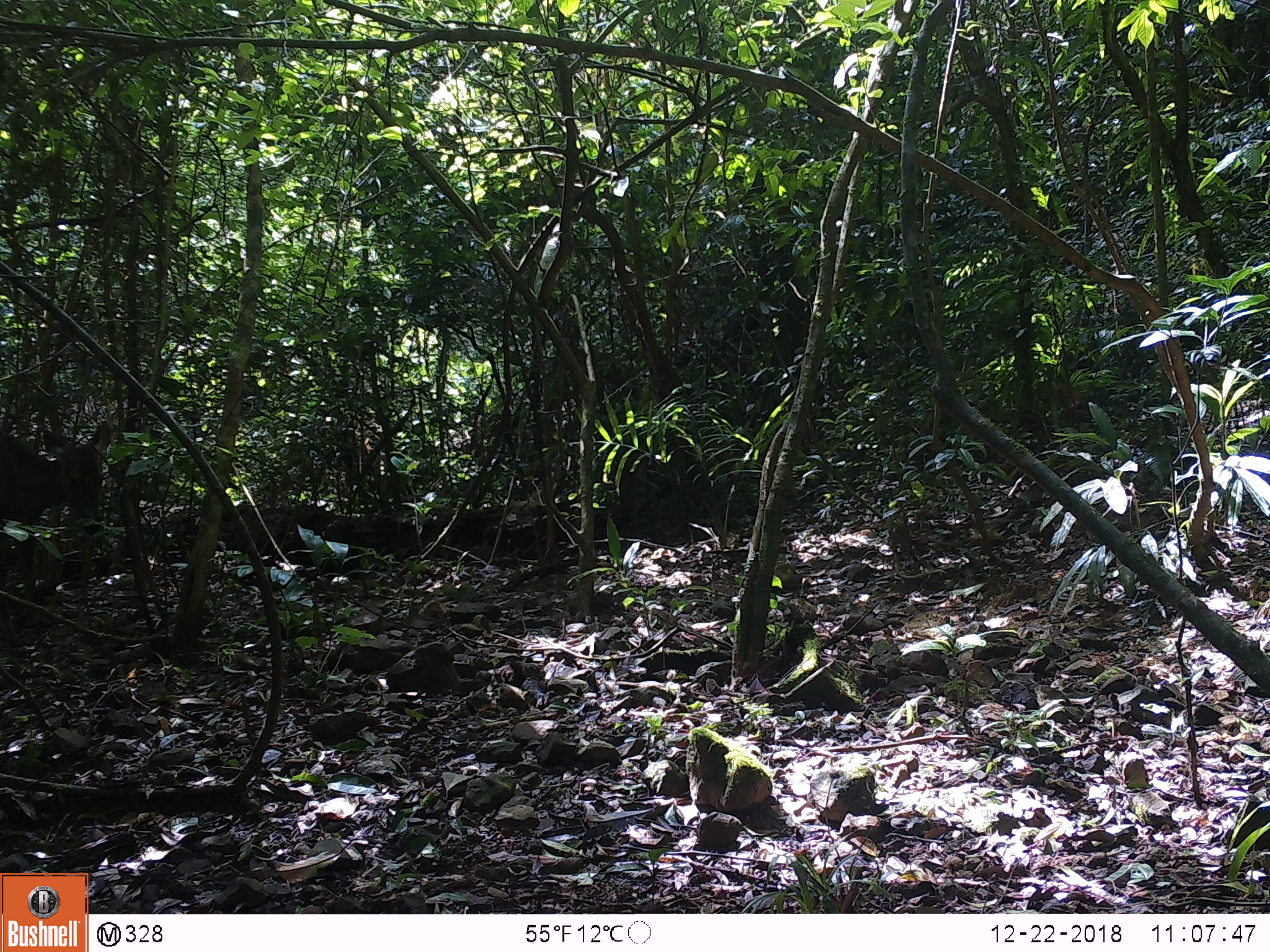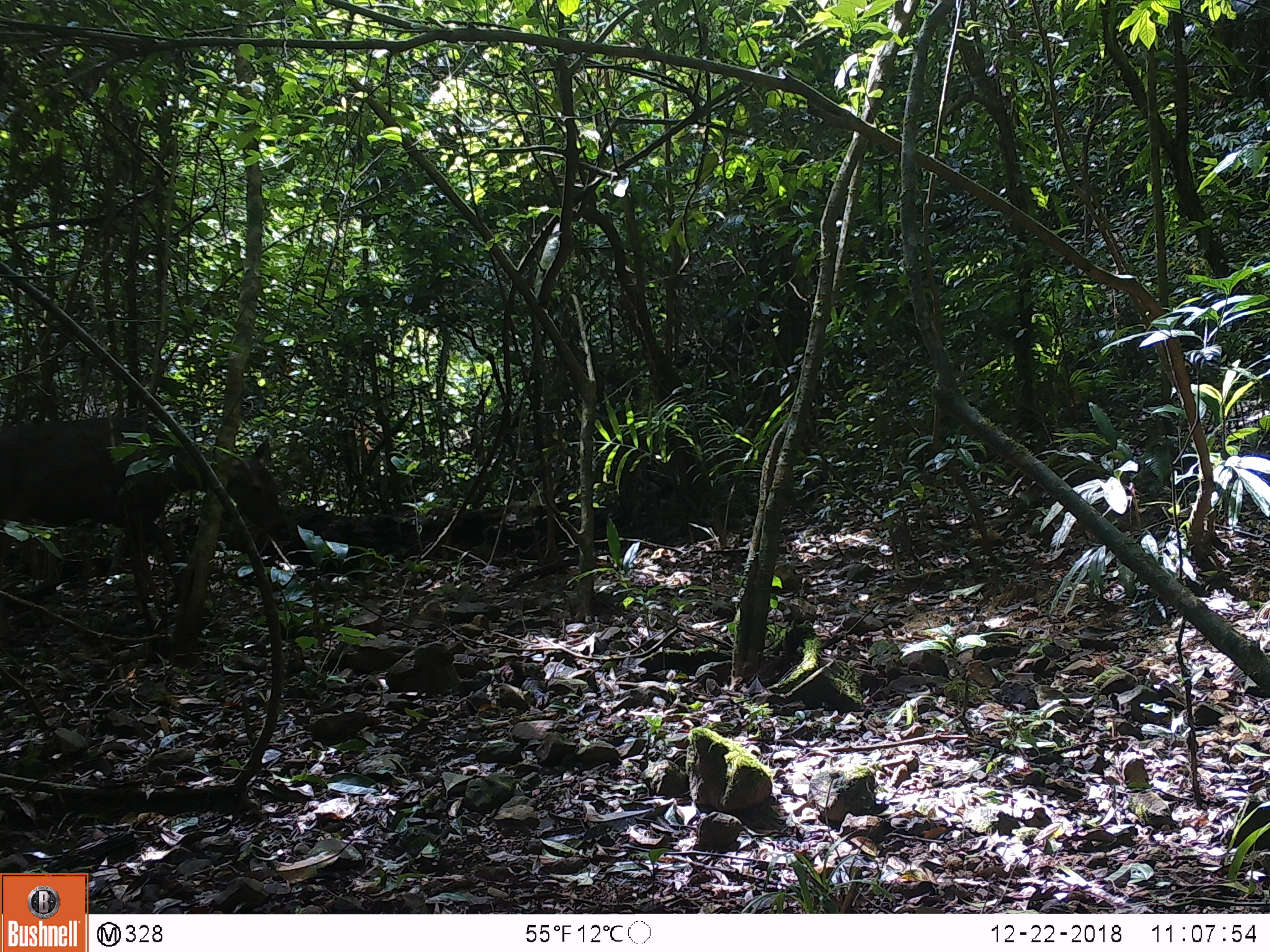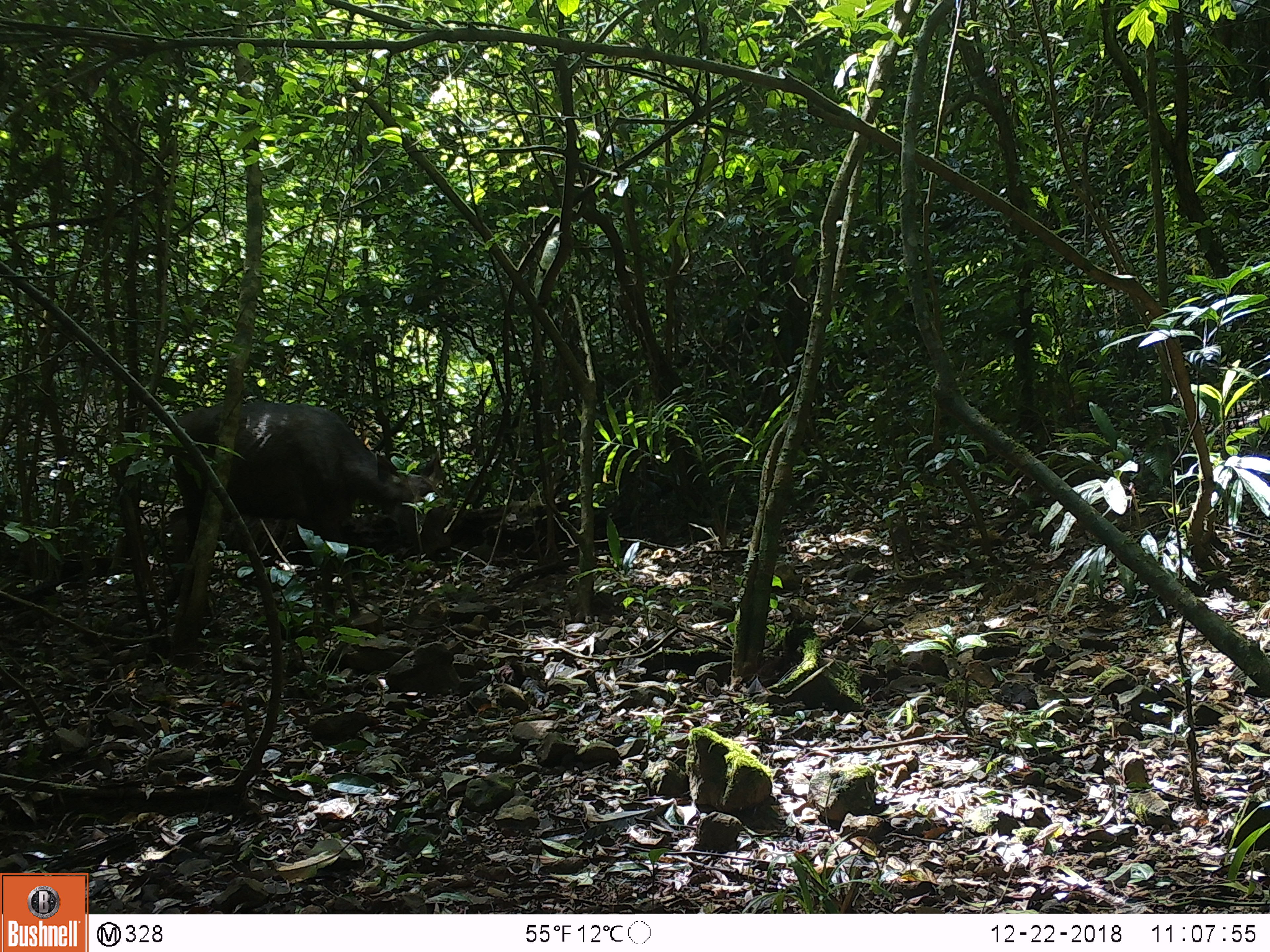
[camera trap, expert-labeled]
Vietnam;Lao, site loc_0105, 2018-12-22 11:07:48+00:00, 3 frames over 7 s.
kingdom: Animalia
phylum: Chordata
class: Mammalia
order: Artiodactyla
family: Cervidae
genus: Rusa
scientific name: Rusa unicolor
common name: sambar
Sambar (Rusa unicolor). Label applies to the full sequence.